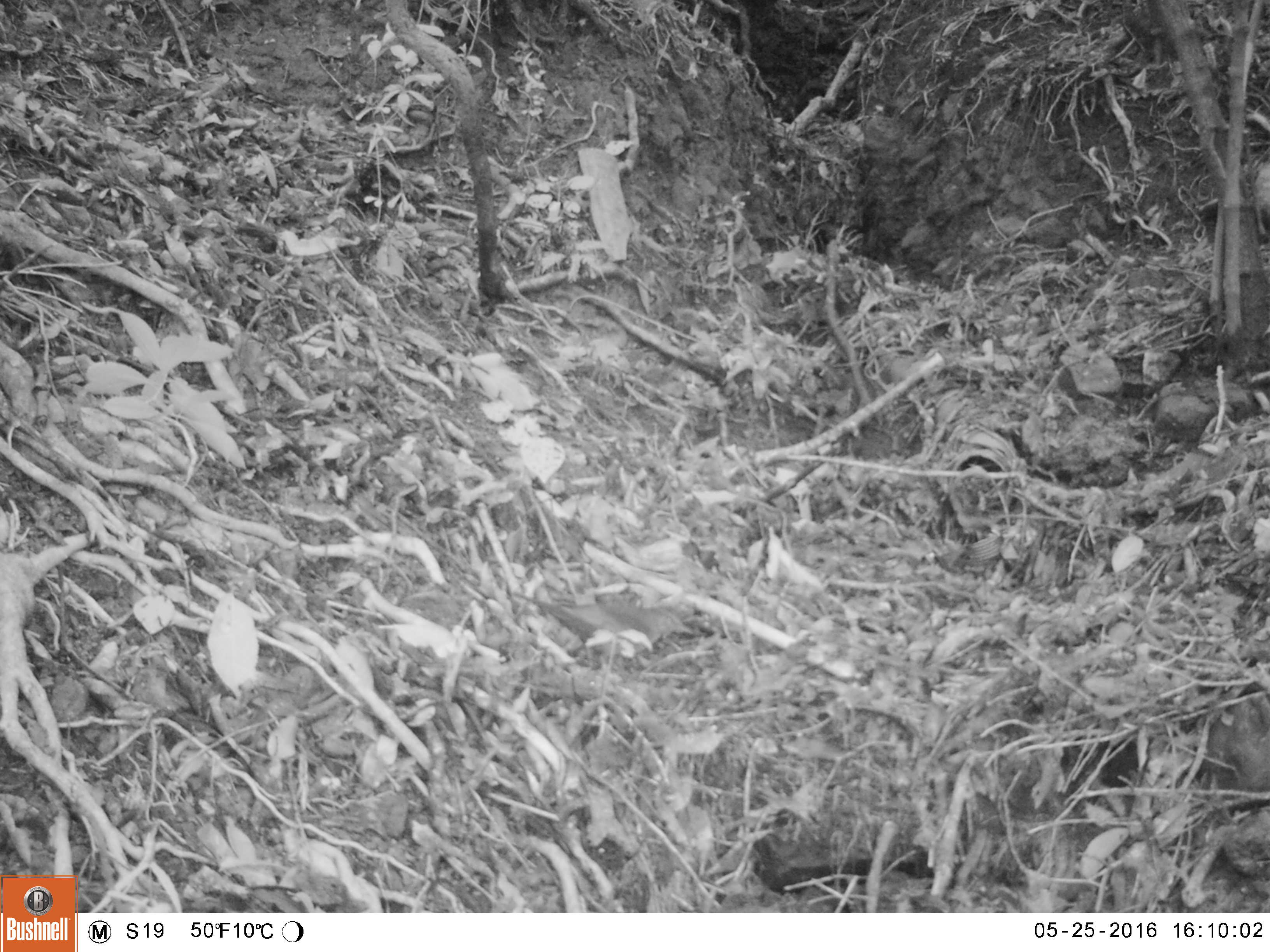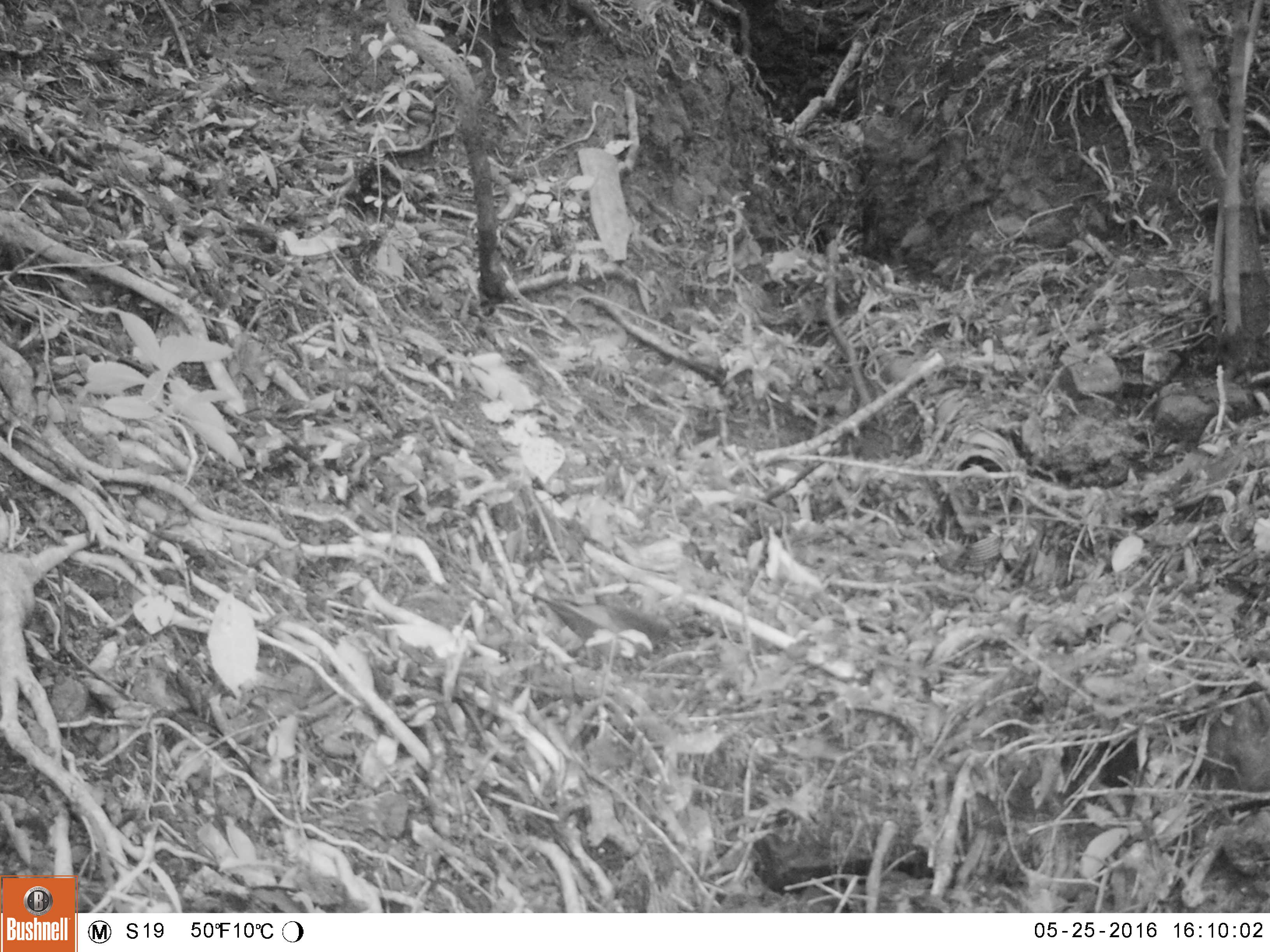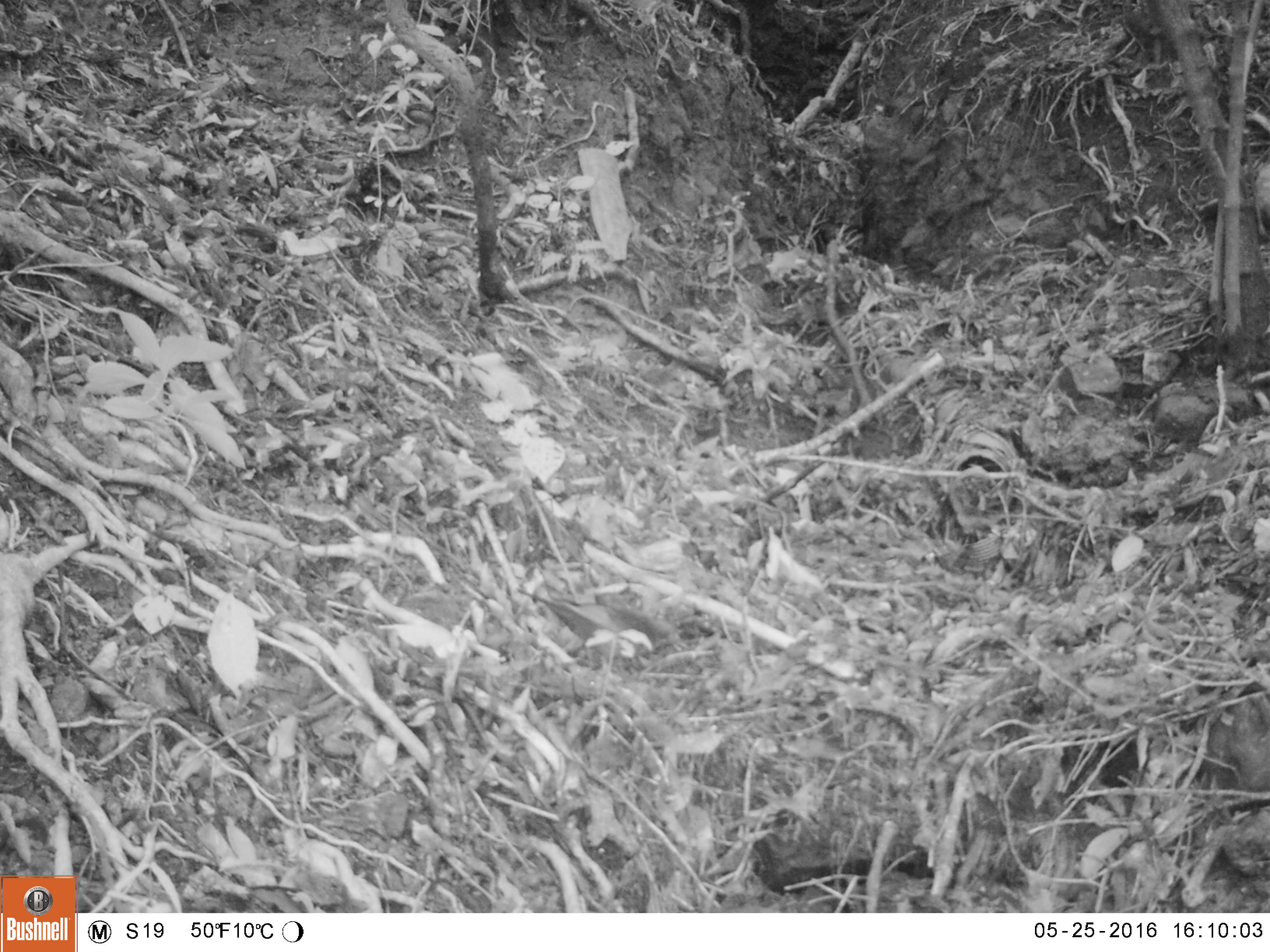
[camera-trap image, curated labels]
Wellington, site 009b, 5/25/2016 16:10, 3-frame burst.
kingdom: Animalia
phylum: Chordata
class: Aves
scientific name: Aves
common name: bird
Bird (Aves).